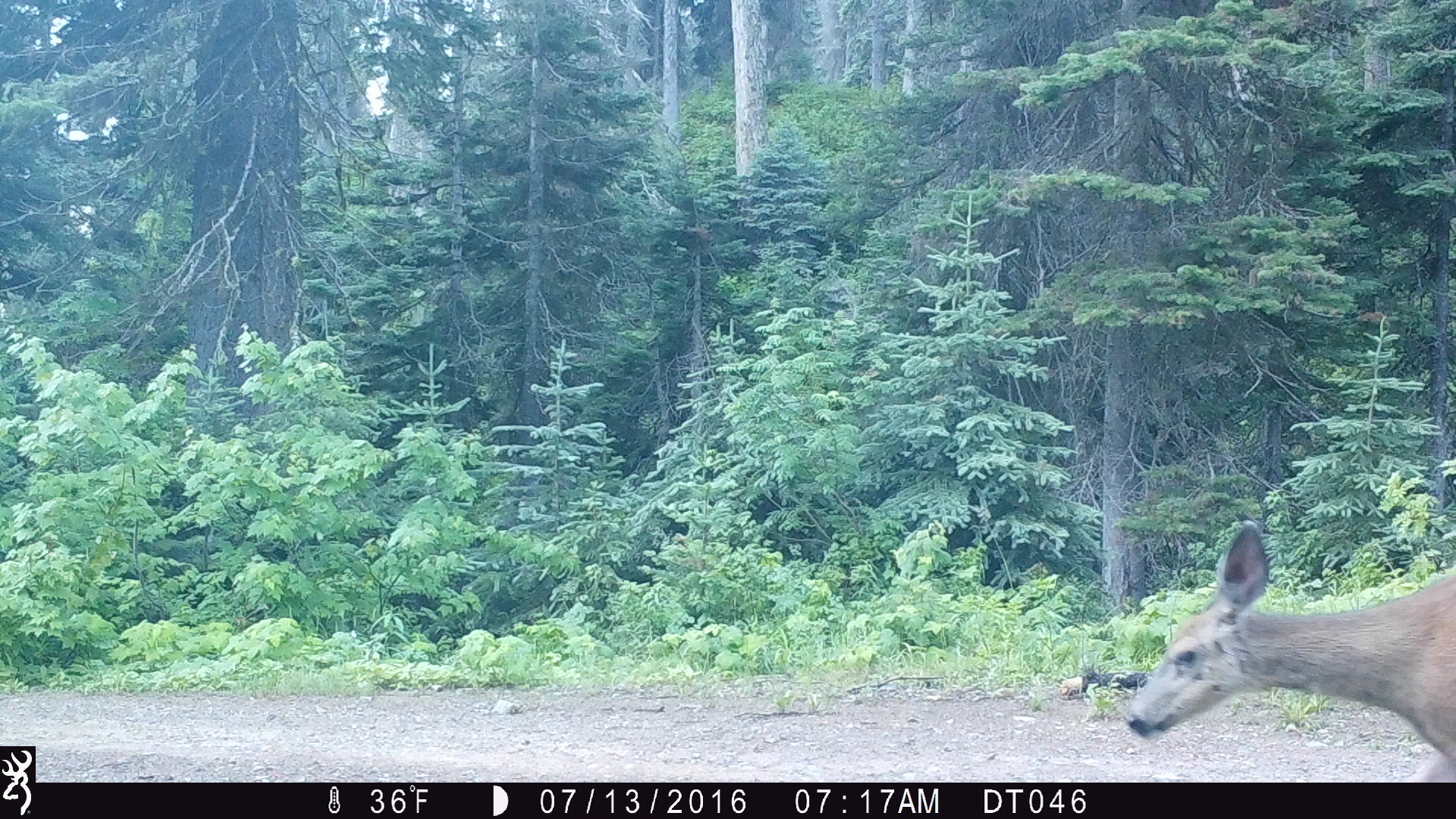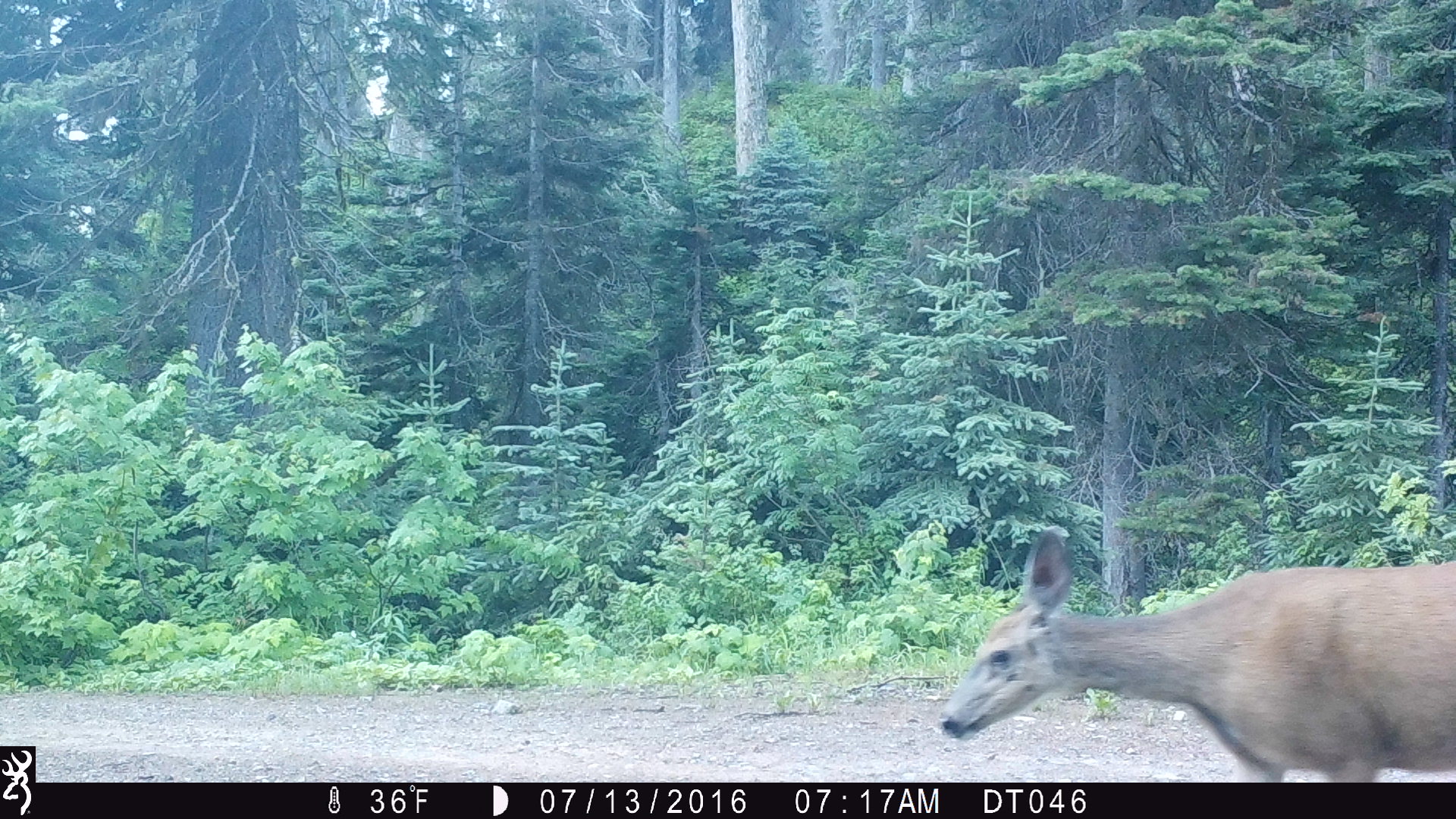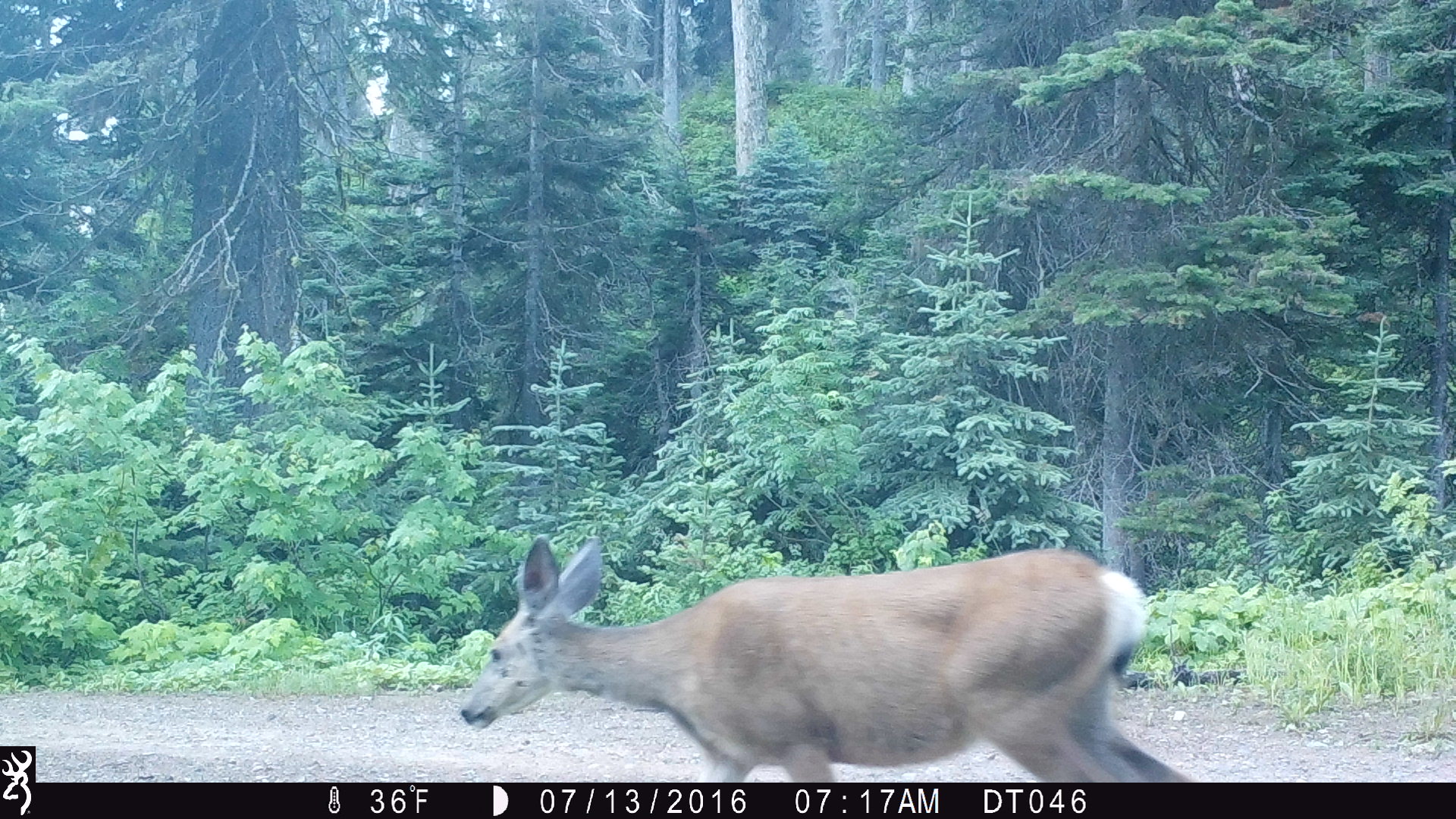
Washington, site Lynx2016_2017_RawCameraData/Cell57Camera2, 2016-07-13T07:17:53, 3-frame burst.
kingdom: Animalia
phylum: Chordata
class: Mammalia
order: Artiodactyla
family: Cervidae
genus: Odocoileus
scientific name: Odocoileus hemionus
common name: mule deer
Odocoileus hemionus (mule deer). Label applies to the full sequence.